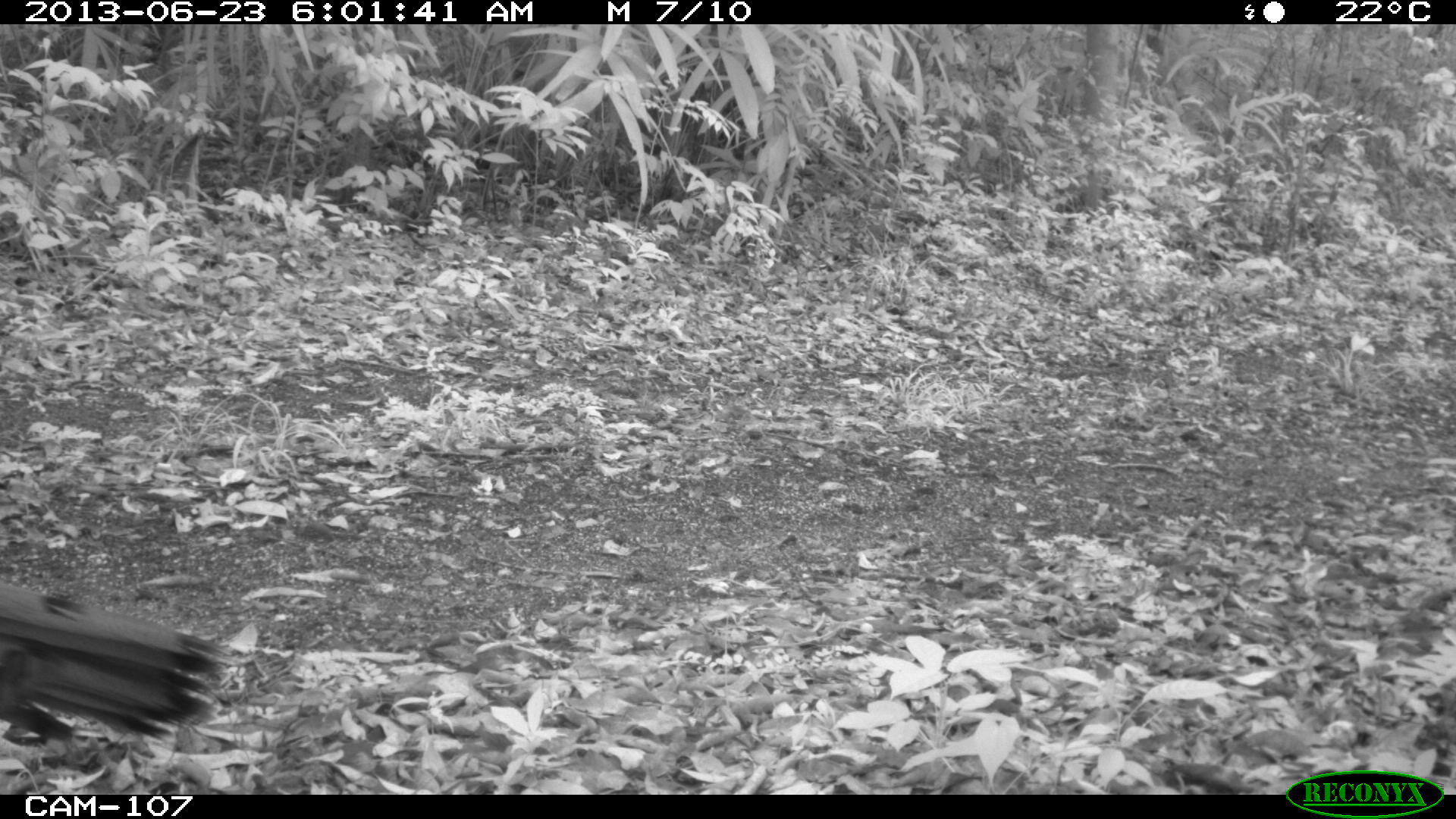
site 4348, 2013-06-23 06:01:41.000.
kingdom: Animalia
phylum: Chordata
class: Aves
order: Galliformes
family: Phasianidae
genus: Meleagris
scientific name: Meleagris ocellata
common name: ocellated turkey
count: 2